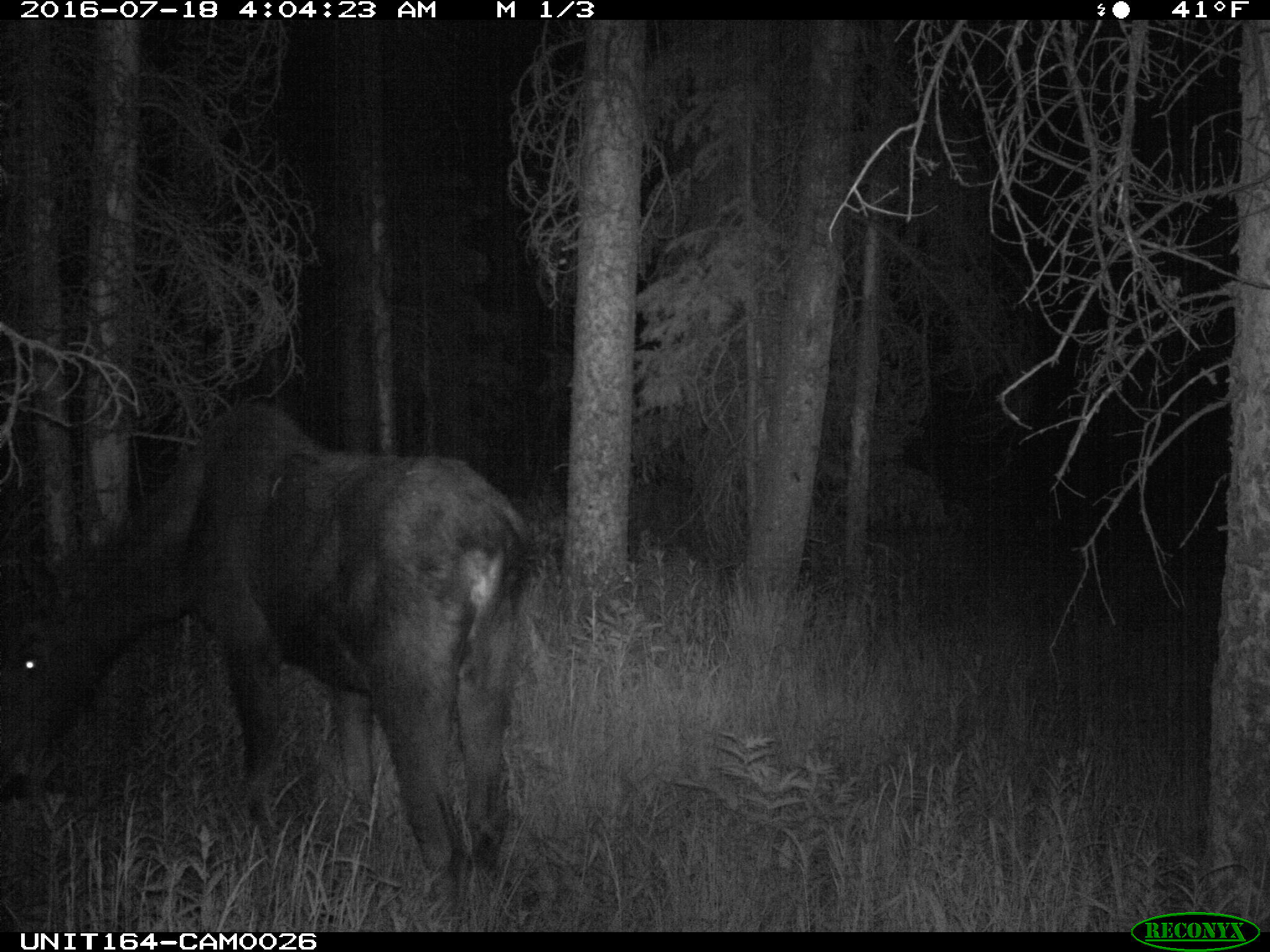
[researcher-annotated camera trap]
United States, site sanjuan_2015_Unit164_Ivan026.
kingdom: Animalia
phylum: Chordata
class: Mammalia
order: Artiodactyla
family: Cervidae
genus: Alces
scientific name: Alces alces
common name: moose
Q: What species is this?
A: Alces alces (moose).